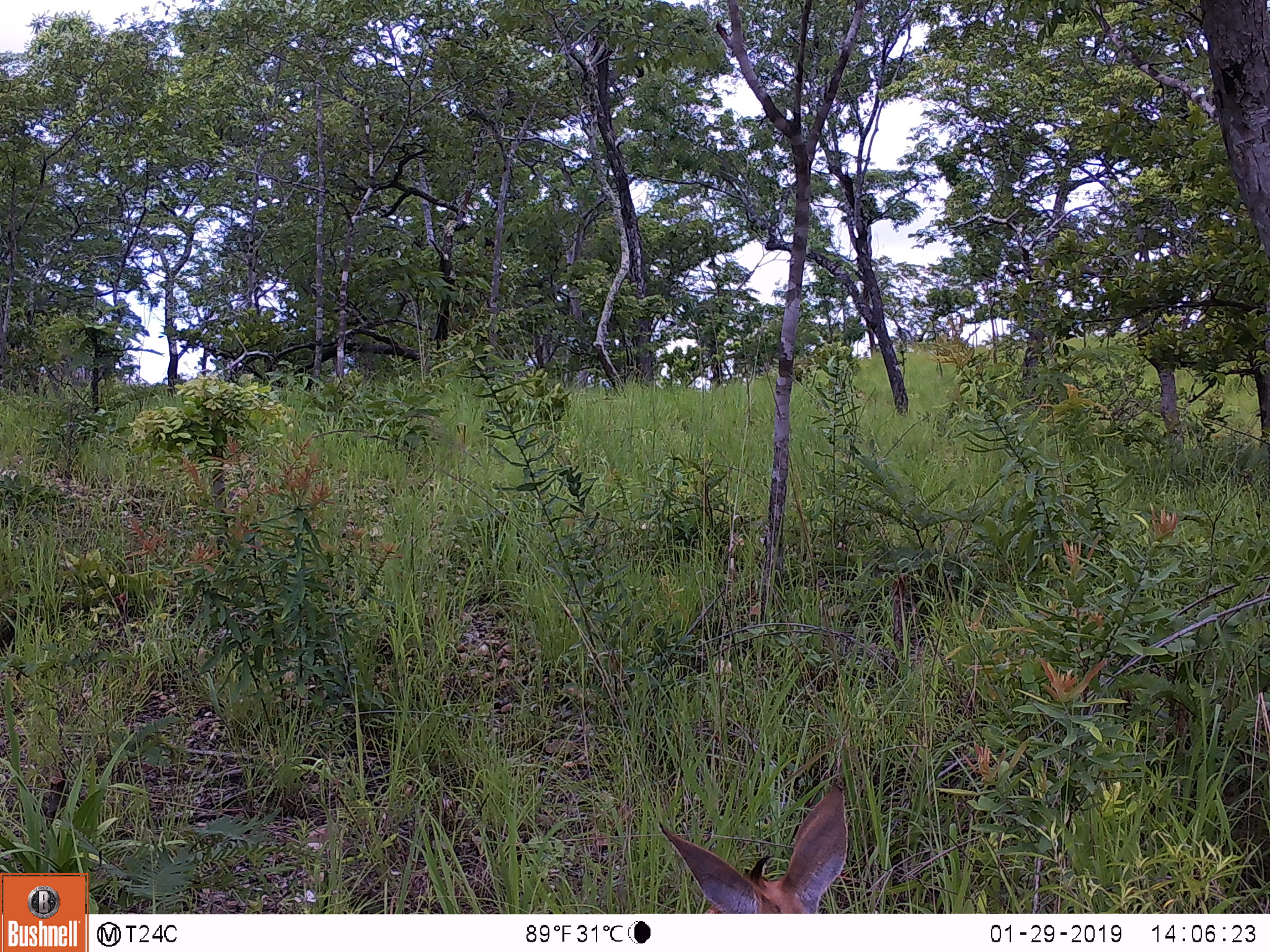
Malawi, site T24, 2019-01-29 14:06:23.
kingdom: Animalia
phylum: Chordata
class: Mammalia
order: Artiodactyla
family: Bovidae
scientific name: Antilopinae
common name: small antelope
Small antelope (Antilopinae), count 1.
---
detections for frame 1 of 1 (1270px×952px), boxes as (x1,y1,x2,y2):
small antelope: (651,772,878,911)